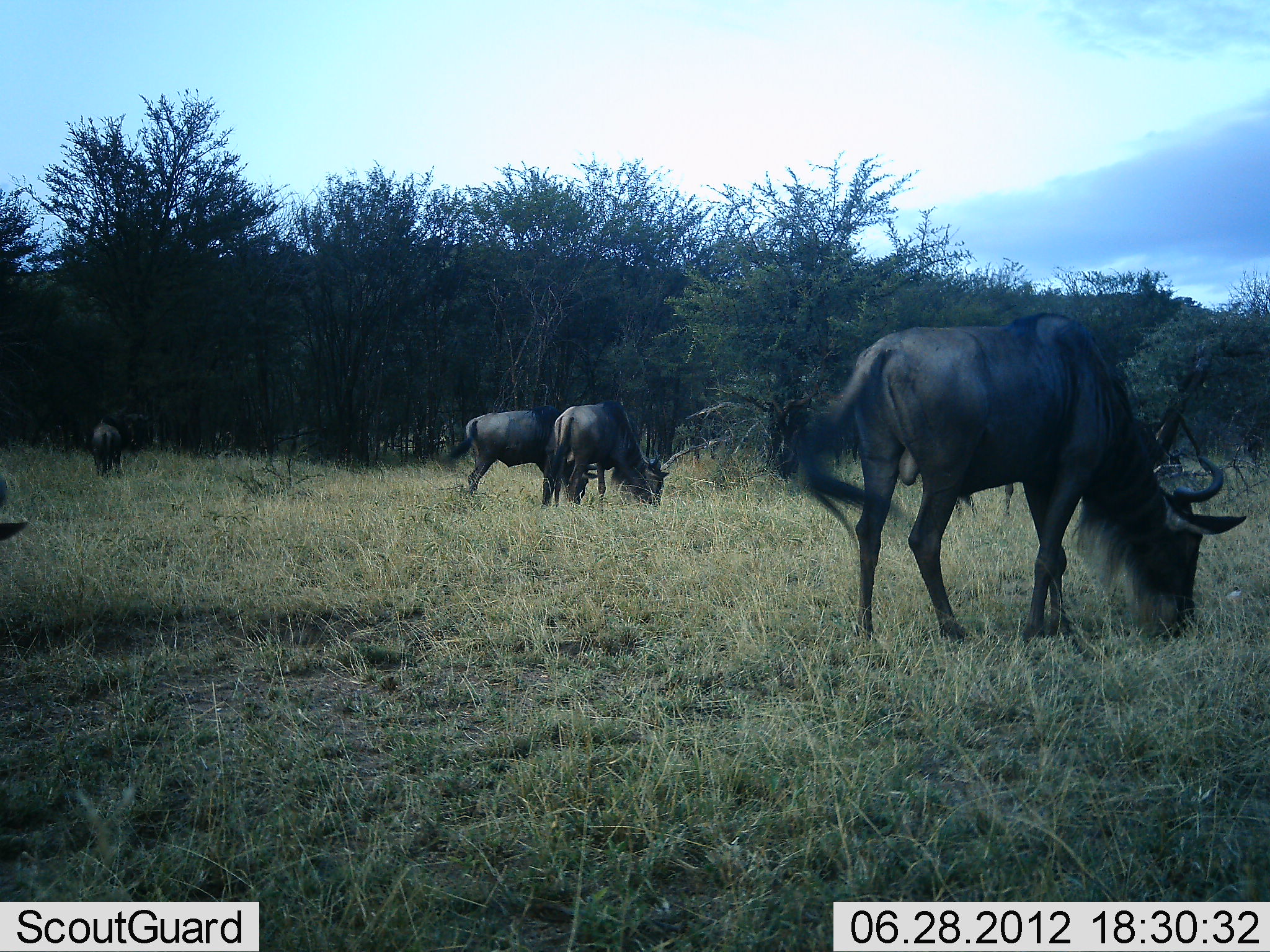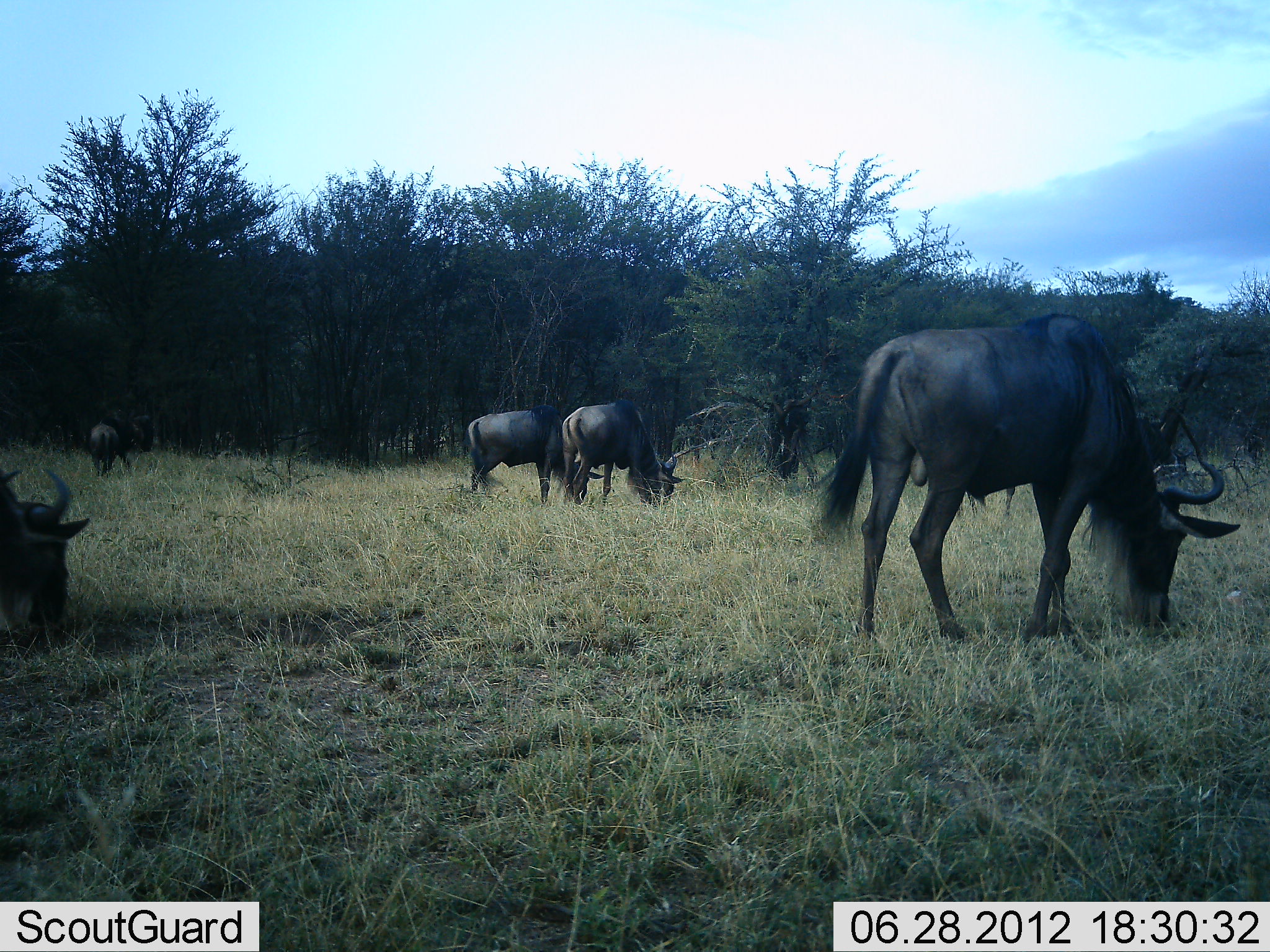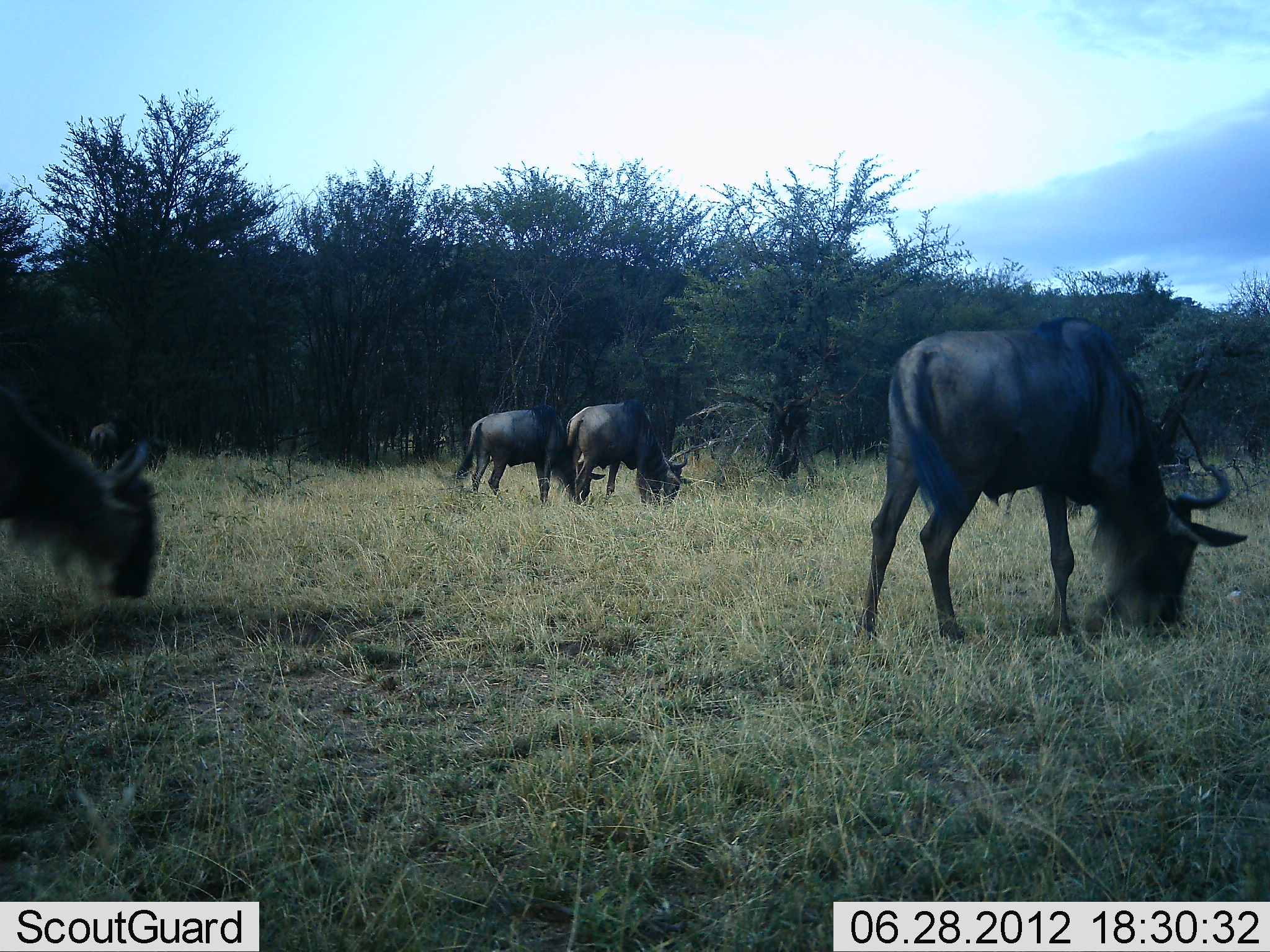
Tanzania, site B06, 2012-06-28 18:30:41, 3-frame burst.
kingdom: Animalia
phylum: Chordata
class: Mammalia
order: Artiodactyla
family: Bovidae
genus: Connochaetes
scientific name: Connochaetes taurinus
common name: blue wildebeest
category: wildebeest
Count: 5.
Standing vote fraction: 10%.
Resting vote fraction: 0%.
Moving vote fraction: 10%.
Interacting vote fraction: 0%.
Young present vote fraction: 0%.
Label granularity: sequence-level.